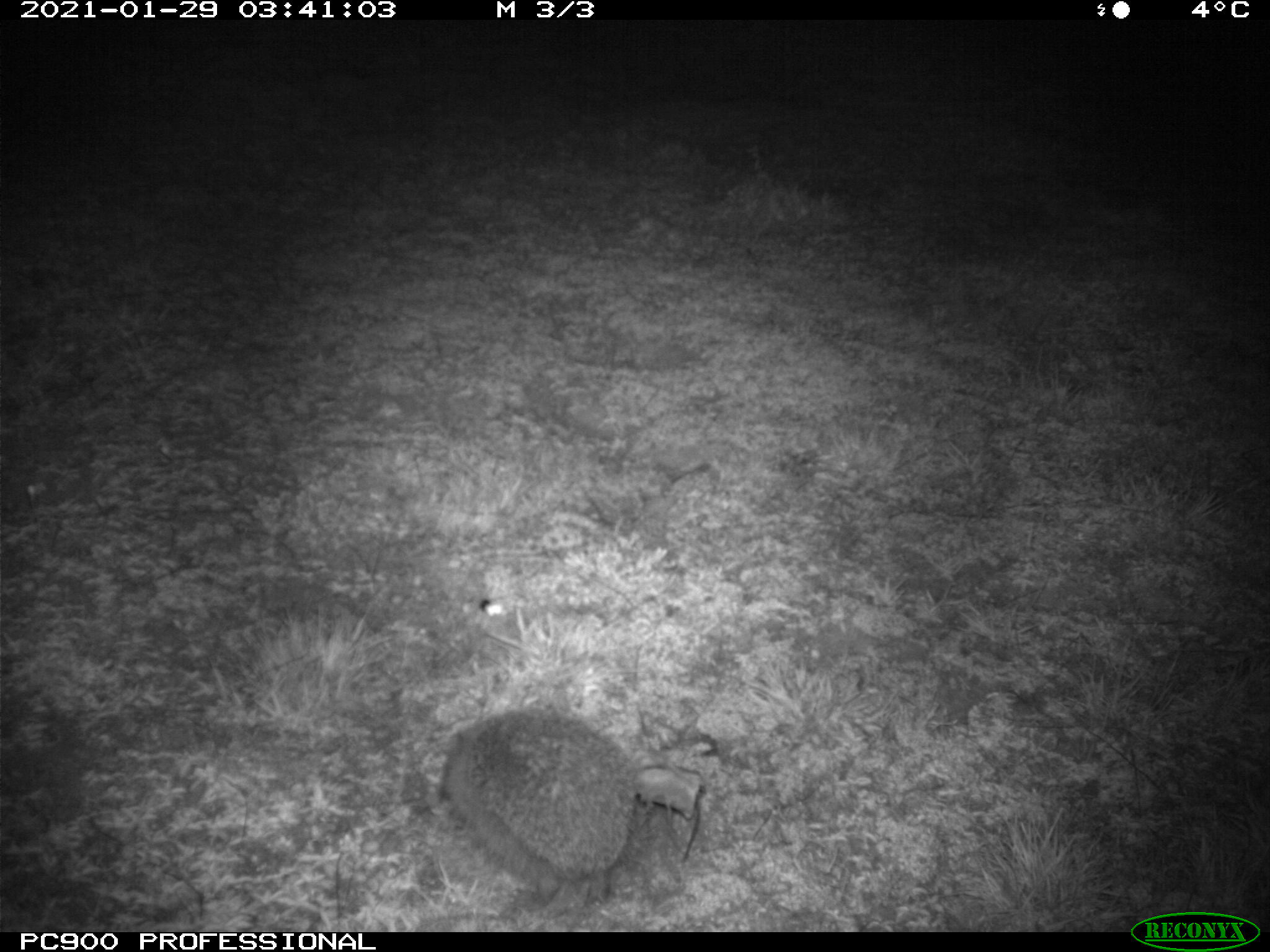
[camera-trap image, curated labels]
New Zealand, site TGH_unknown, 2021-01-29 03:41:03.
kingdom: Animalia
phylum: Chordata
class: Mammalia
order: Eulipotyphla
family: Erinaceidae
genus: Erinaceus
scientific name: Erinaceus europaeus europaeus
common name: european hedgehog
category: hedgehog